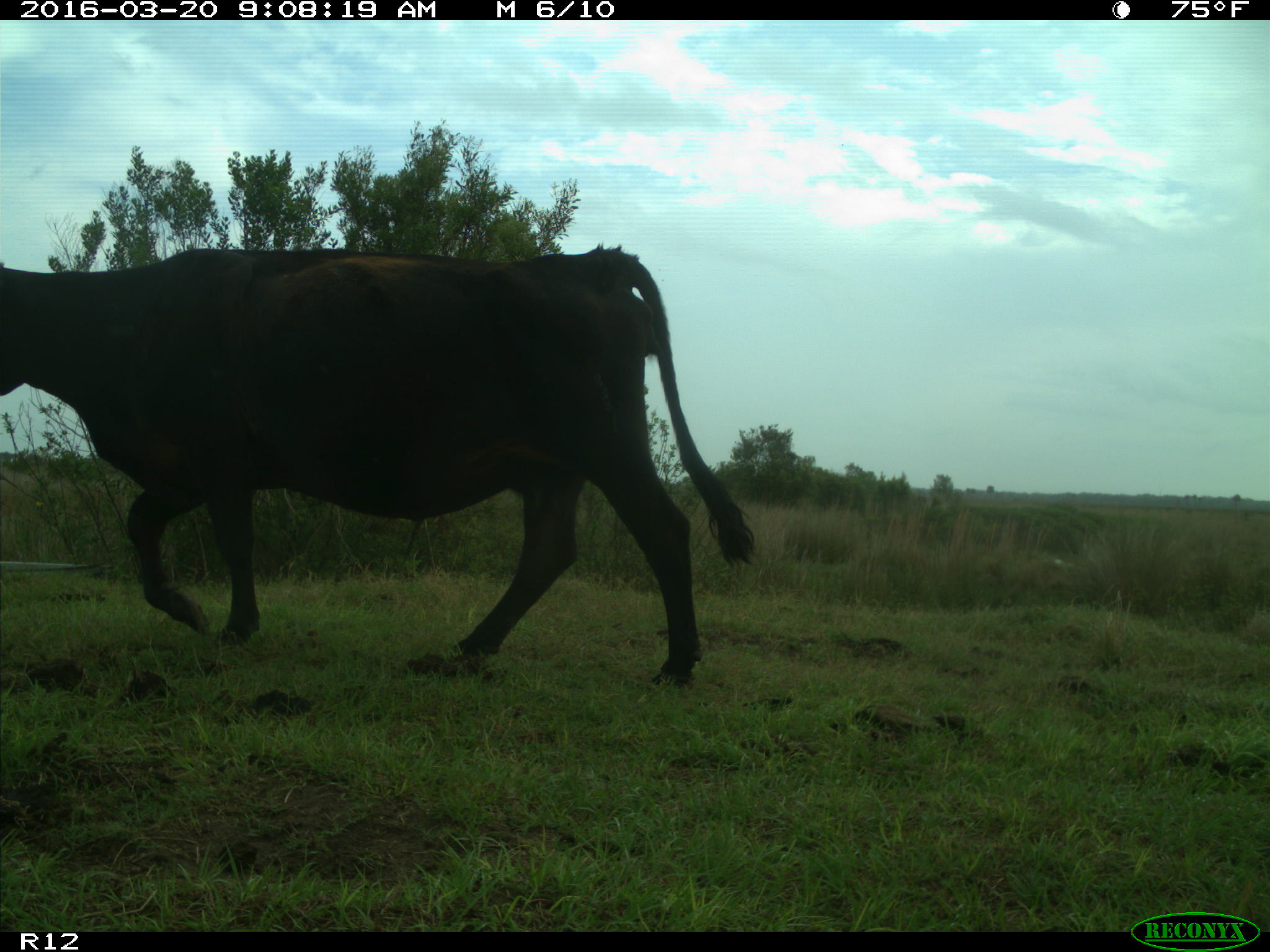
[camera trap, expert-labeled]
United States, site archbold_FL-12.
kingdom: Animalia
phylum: Chordata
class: Mammalia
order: Artiodactyla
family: Bovidae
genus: Bos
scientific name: Bos taurus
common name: domestic cow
Bos taurus (domestic cow).